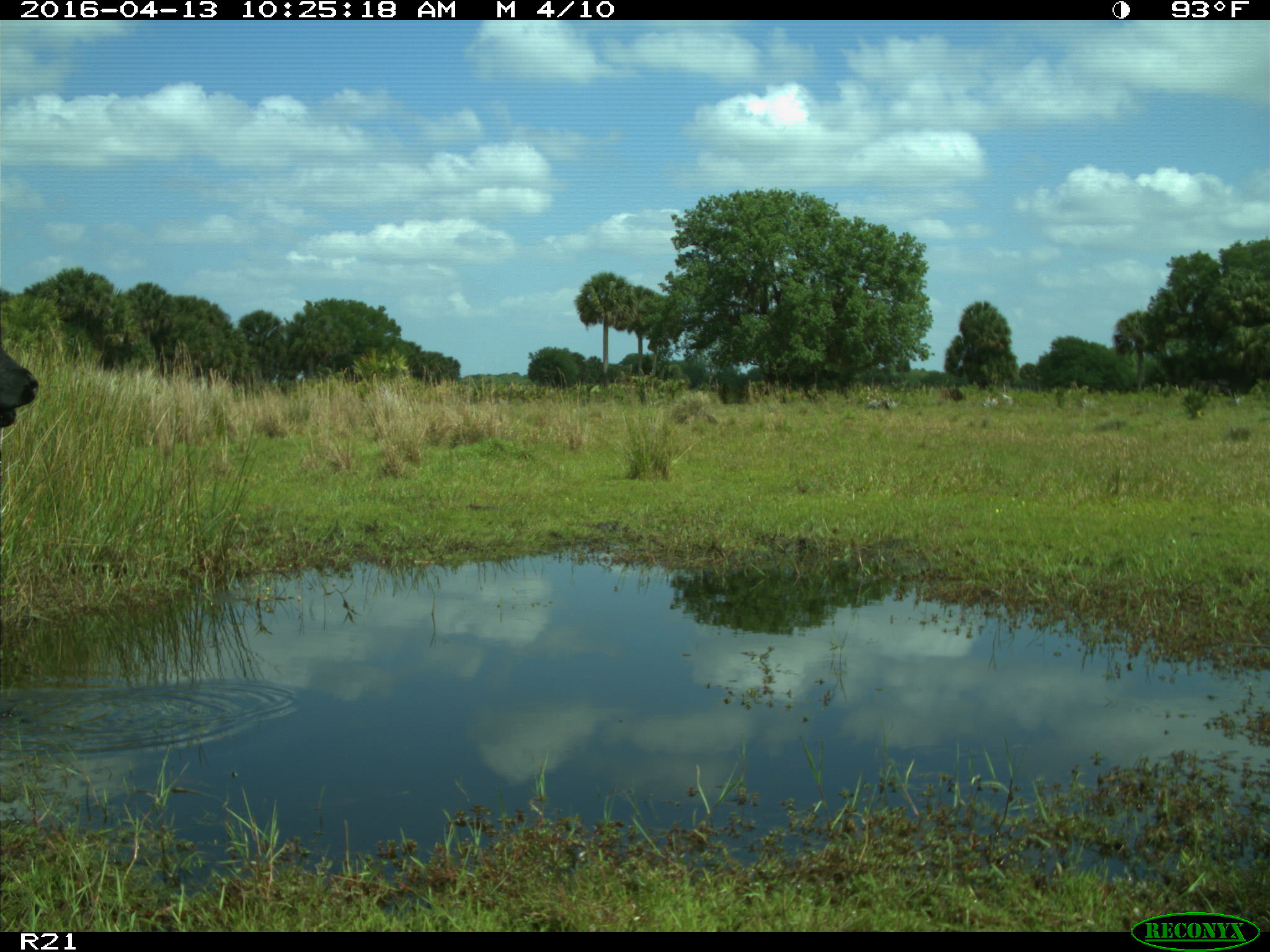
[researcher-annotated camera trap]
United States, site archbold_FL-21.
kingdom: Animalia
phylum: Chordata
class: Mammalia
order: Artiodactyla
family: Bovidae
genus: Bos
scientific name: Bos taurus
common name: domestic cow